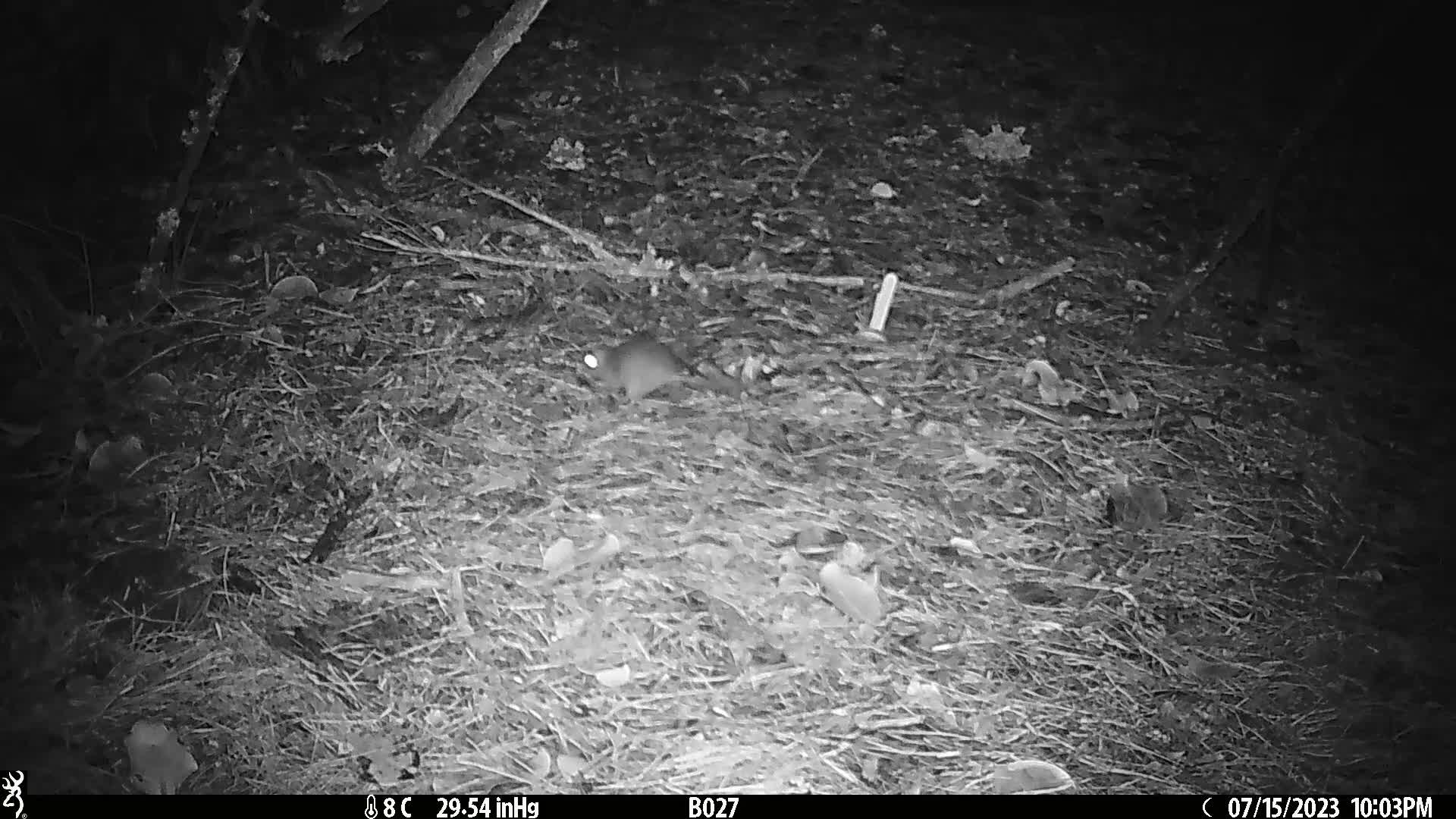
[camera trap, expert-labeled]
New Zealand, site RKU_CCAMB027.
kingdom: Animalia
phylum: Chordata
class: Mammalia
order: Rodentia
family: Muridae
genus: Rattus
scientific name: Rattus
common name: rat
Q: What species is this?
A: Rat (Rattus).